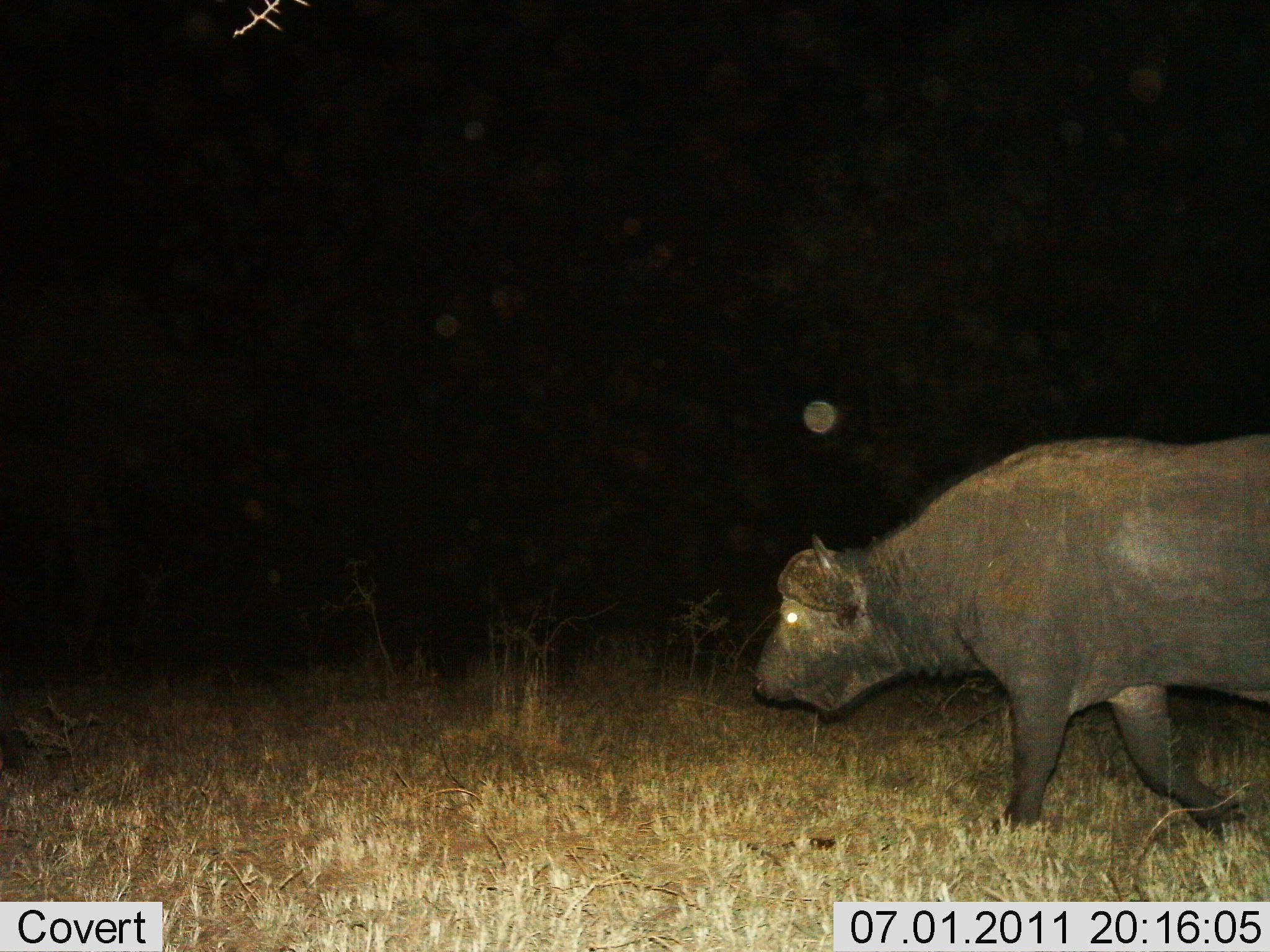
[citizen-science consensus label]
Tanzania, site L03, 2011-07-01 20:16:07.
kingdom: Animalia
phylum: Chordata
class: Mammalia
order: Artiodactyla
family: Bovidae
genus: Syncerus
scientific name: Syncerus caffer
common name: cape buffalo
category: buffalo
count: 1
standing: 0%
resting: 0%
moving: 100%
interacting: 0%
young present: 0%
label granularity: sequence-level